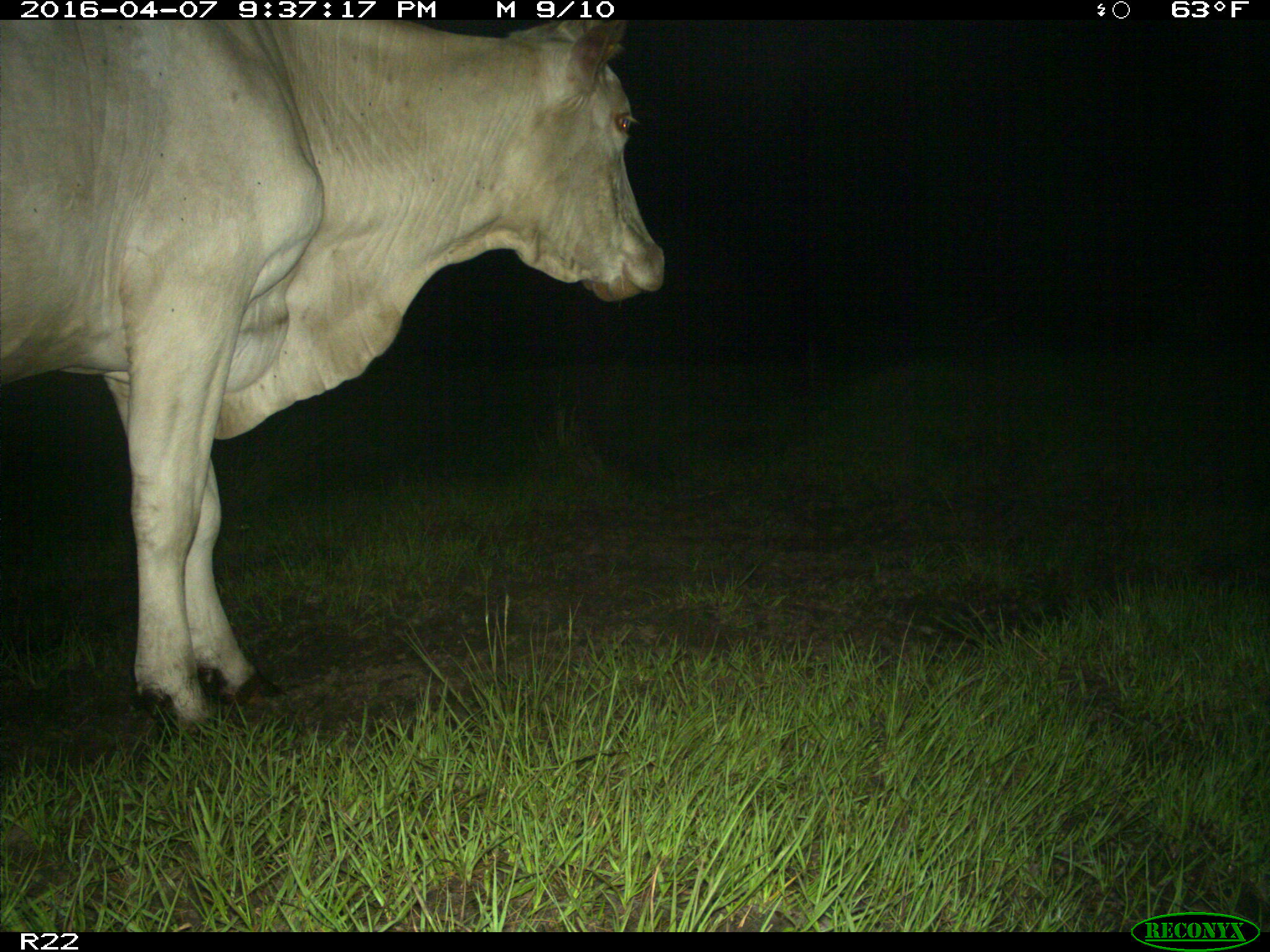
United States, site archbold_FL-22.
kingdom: Animalia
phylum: Chordata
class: Mammalia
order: Artiodactyla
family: Bovidae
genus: Bos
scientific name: Bos taurus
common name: domestic cow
Bos taurus (domestic cow).